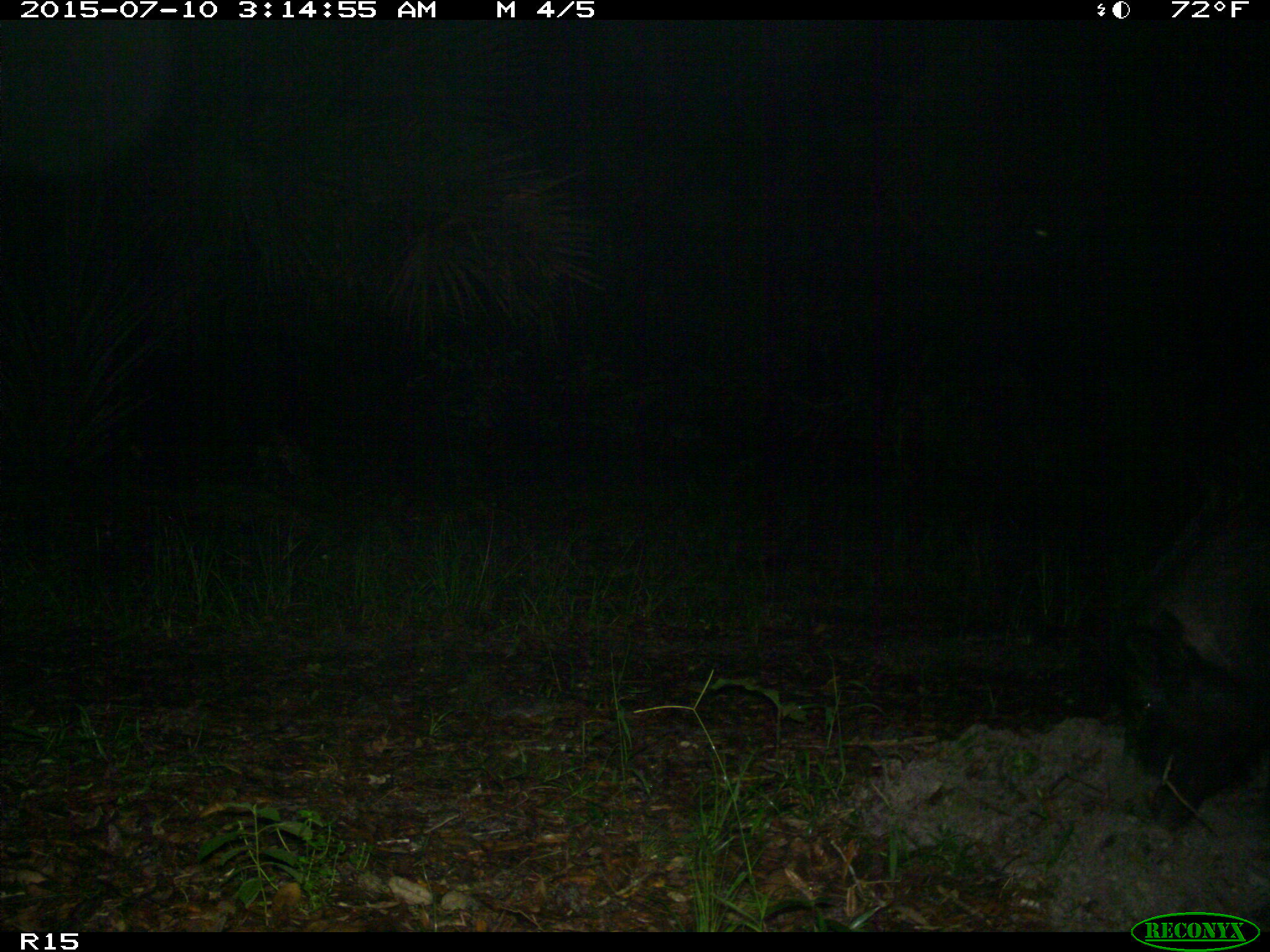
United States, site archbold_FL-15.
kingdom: Animalia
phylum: Chordata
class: Mammalia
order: Artiodactyla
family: Suidae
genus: Sus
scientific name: Sus scrofa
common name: wild boar